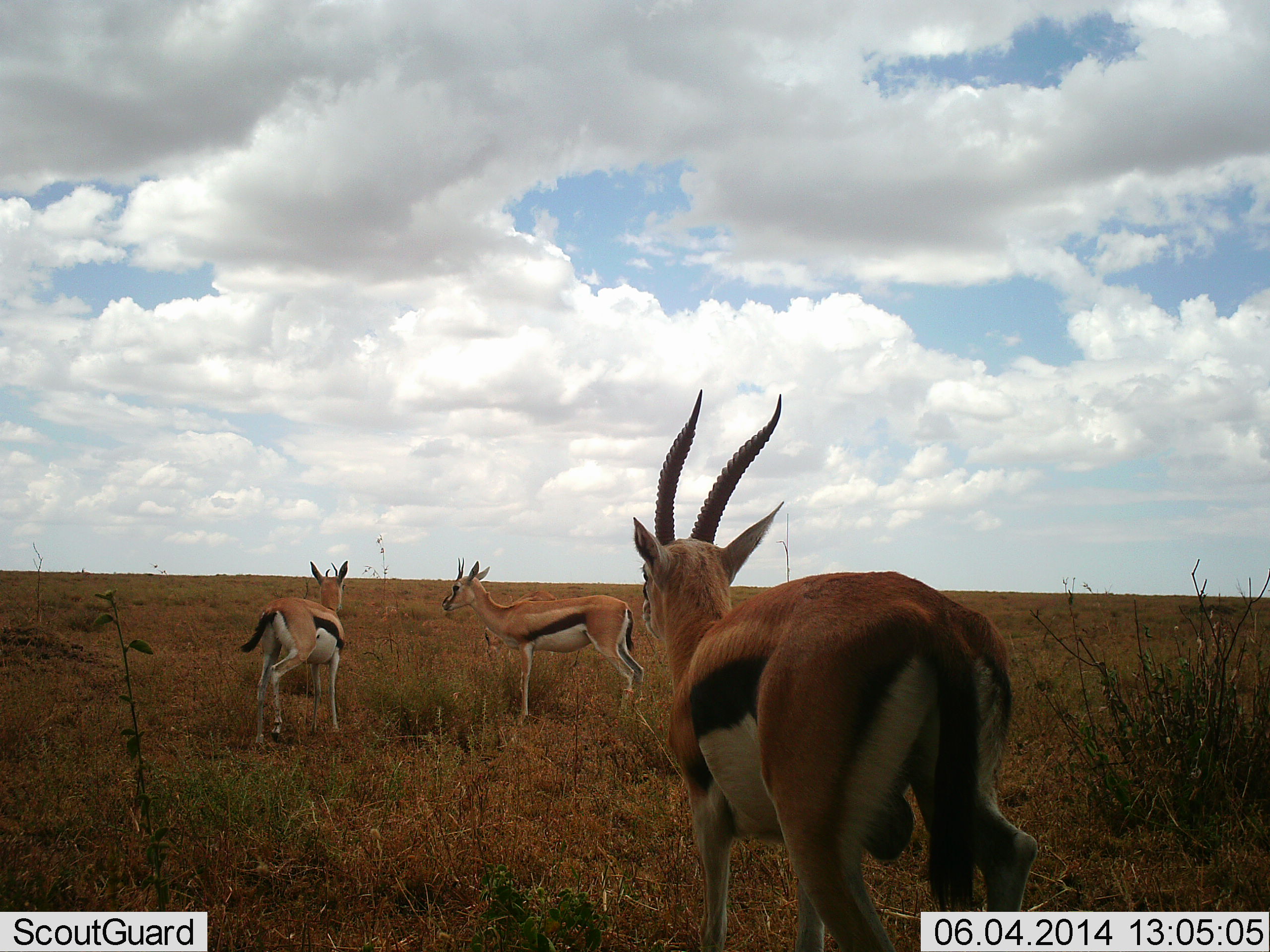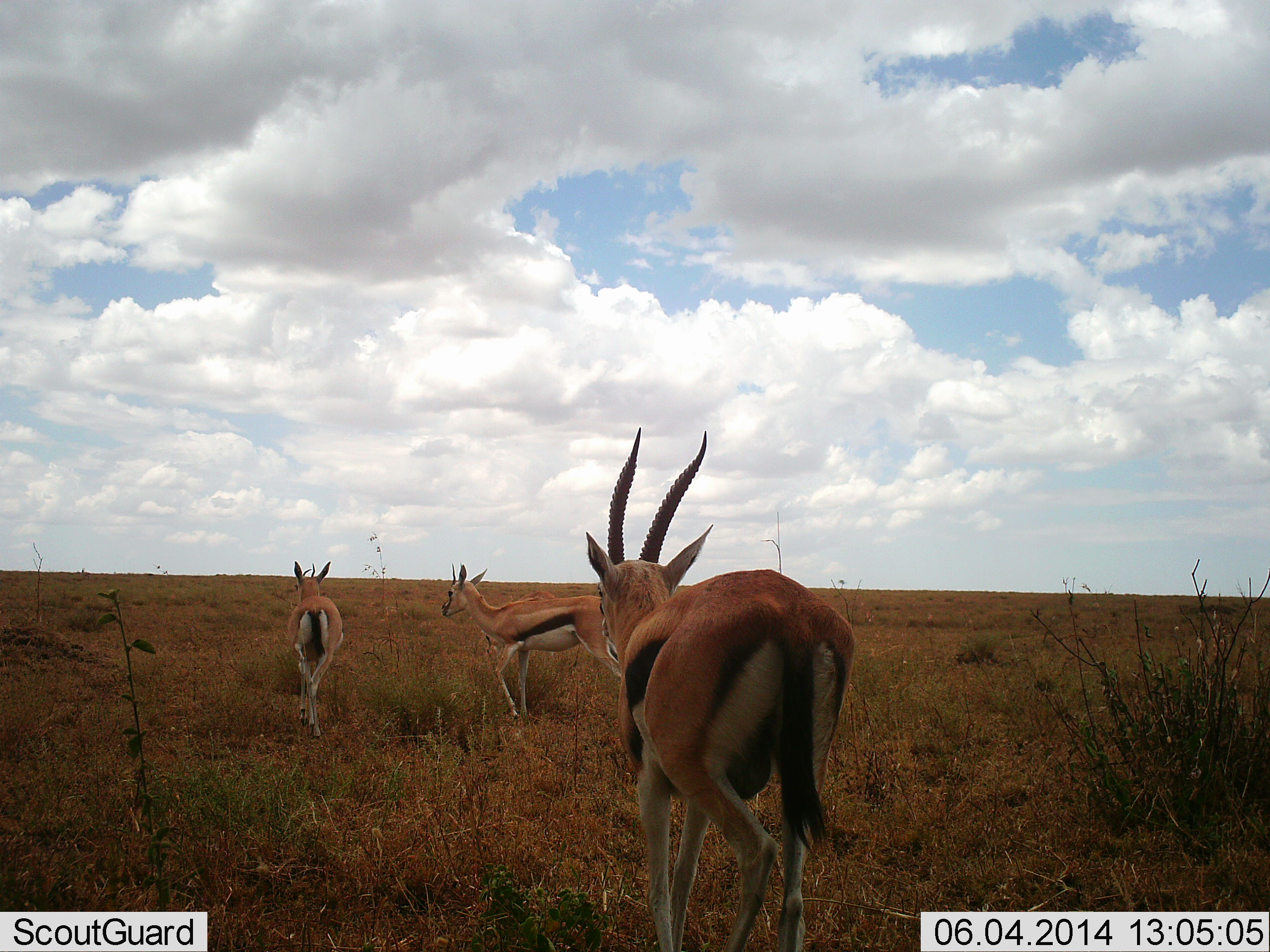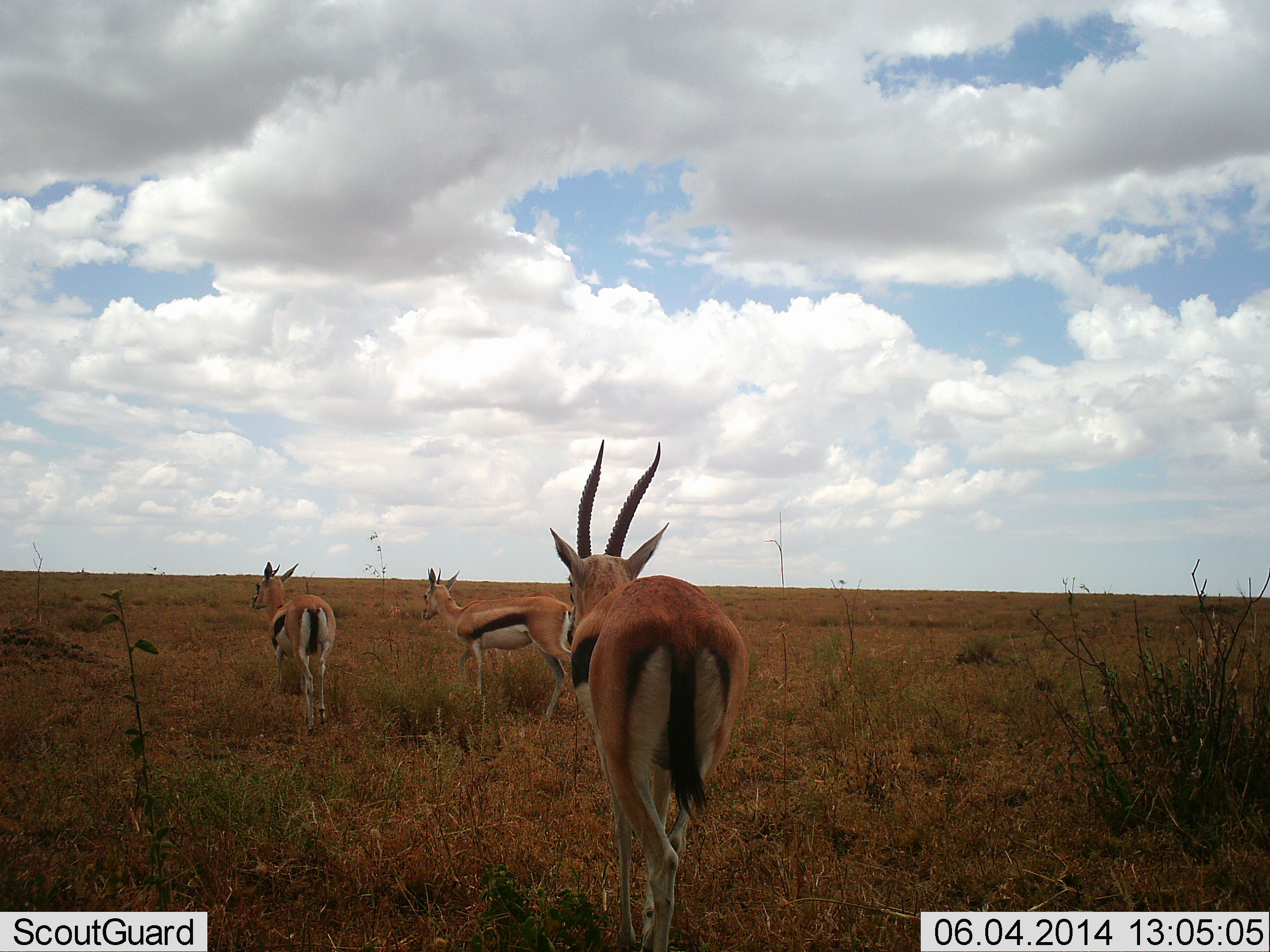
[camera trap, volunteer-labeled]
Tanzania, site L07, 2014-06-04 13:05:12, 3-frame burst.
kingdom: Animalia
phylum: Chordata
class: Mammalia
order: Artiodactyla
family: Bovidae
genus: Eudorcas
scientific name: Eudorcas thomsonii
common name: thomson's gazelle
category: gazellethomsons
Gazellethomsons (thomson's gazelle) (Eudorcas thomsonii), count 3. Behavior (volunteer vote fractions): standing 10%, resting 0%, moving 100%, interacting 0%. Young present (vote fraction): 0%. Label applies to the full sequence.